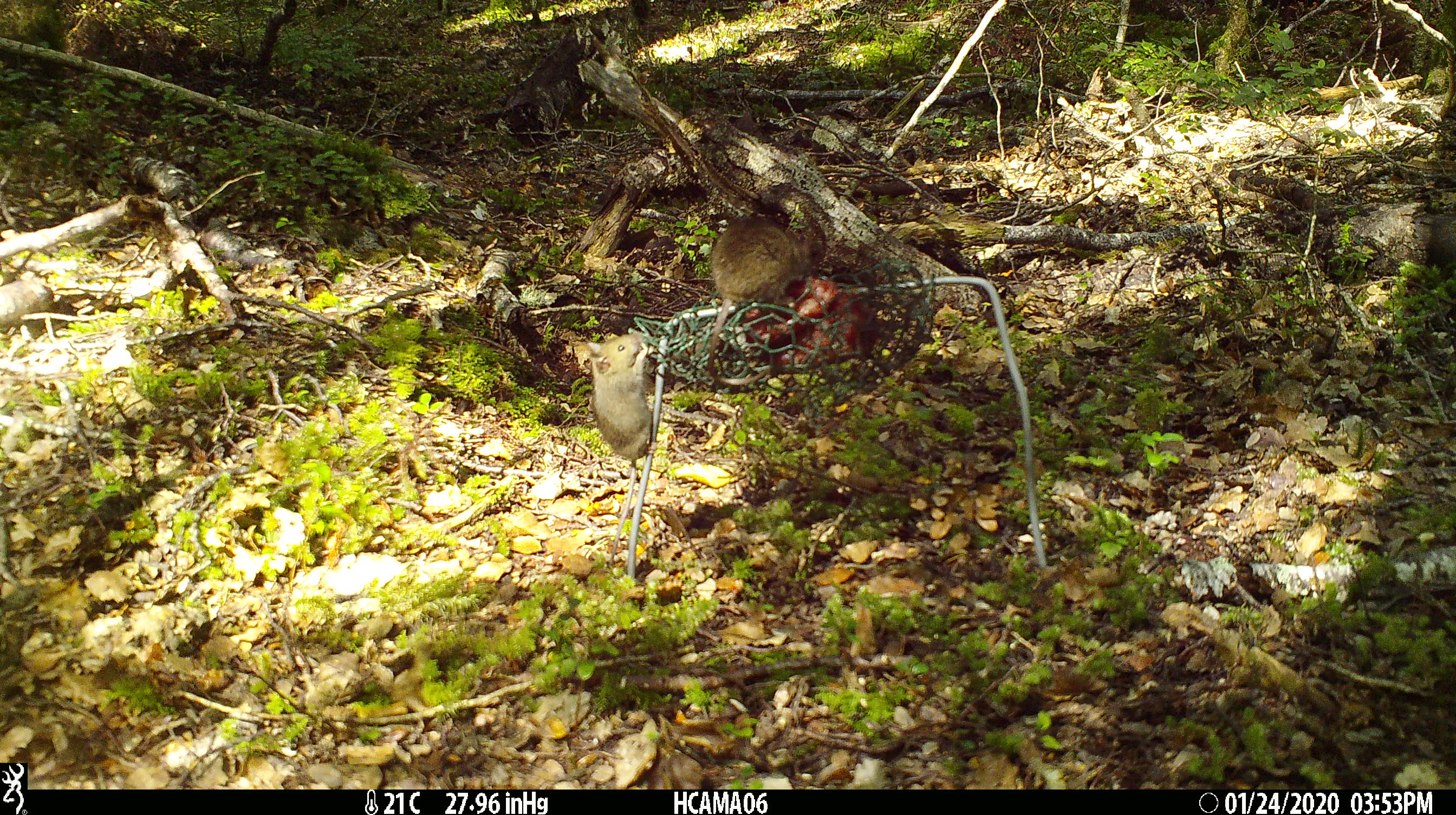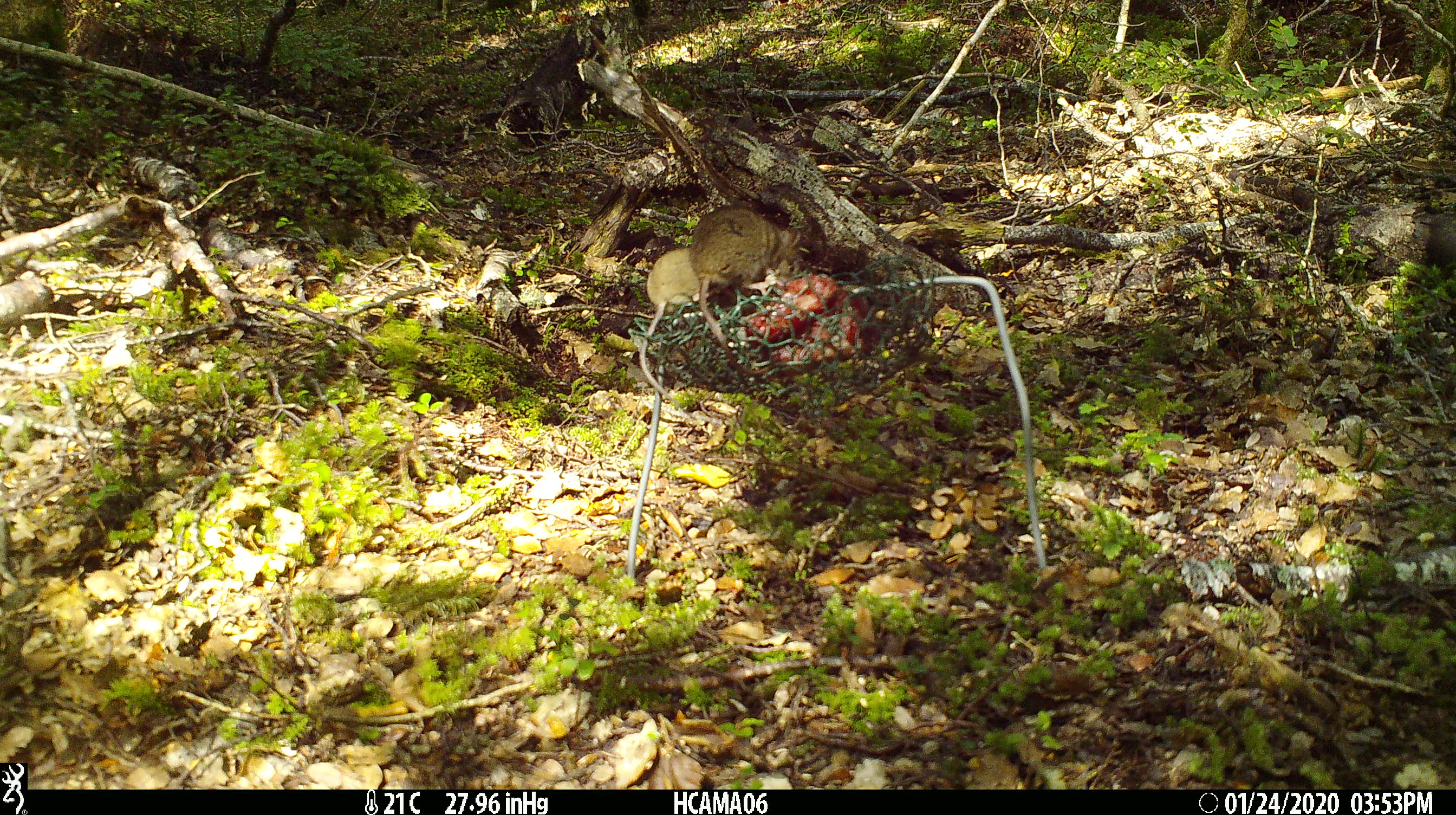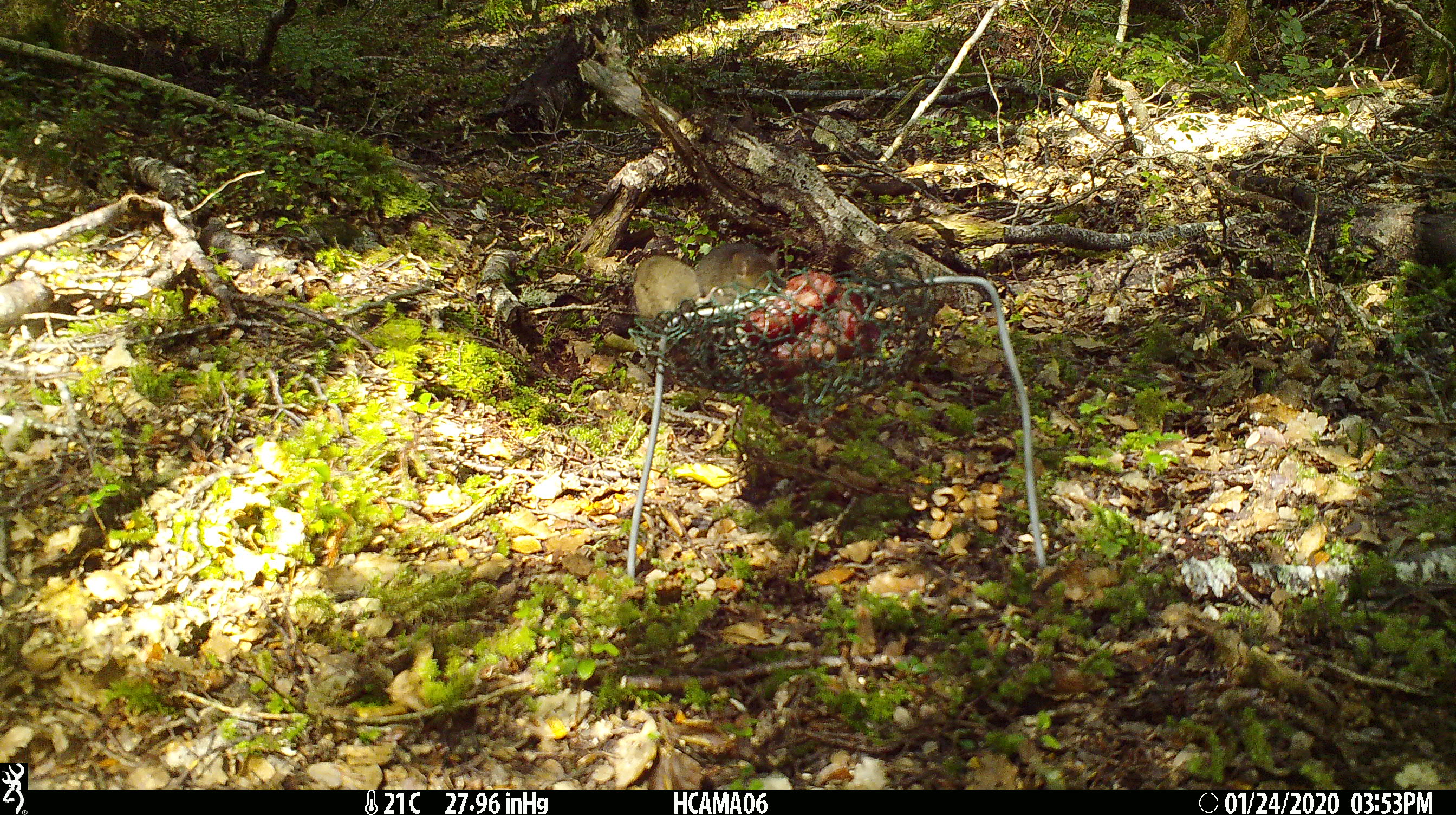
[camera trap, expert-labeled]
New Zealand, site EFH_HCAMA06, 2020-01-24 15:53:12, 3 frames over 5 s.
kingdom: Animalia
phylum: Chordata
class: Mammalia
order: Rodentia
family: Muridae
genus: Mus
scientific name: Mus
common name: mouse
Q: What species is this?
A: Mouse (Mus).